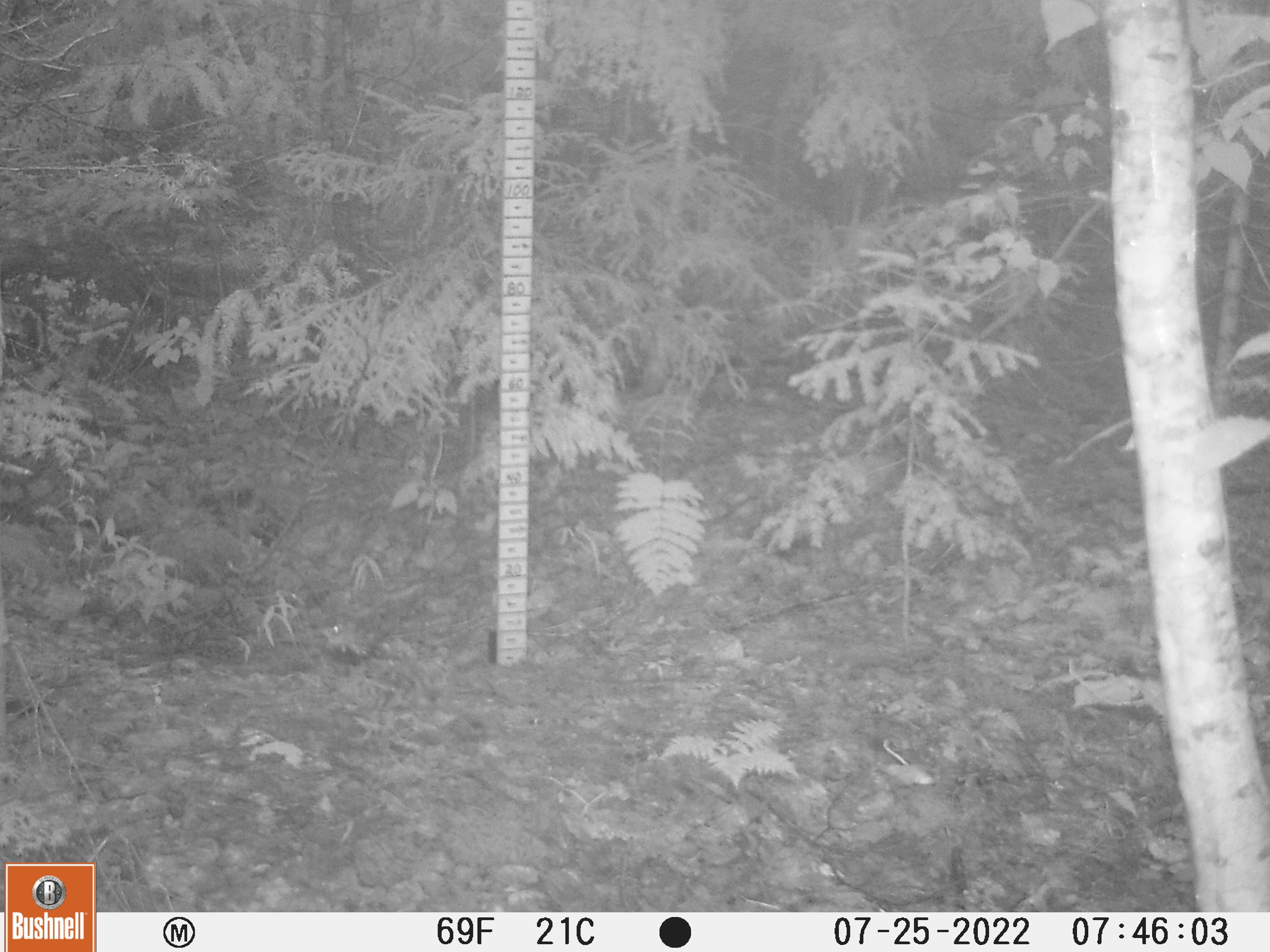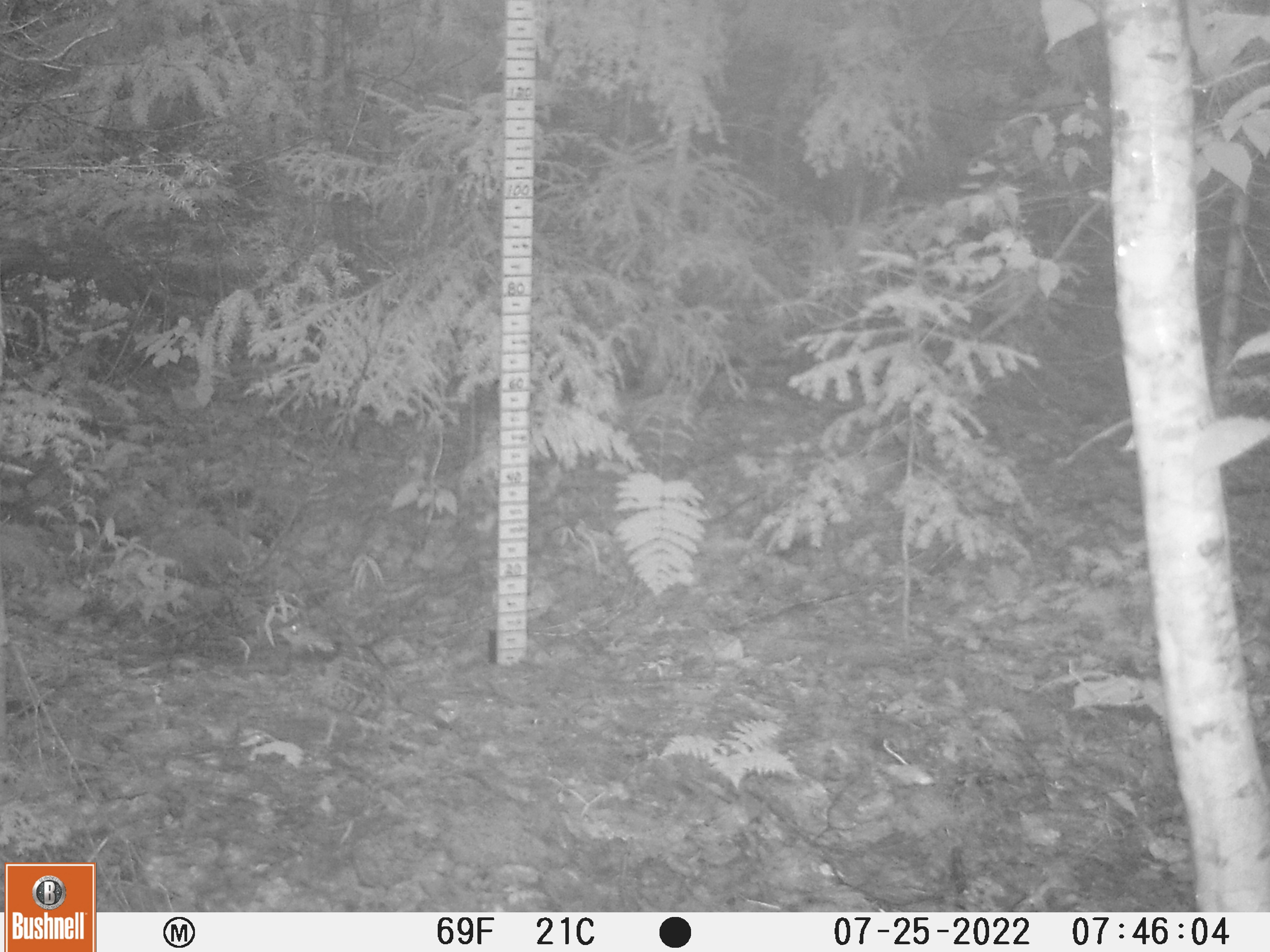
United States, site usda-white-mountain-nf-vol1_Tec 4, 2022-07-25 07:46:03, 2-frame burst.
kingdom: Animalia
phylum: Chordata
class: Aves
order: Galliformes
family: Phasianidae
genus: Bonasa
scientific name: Bonasa umbellus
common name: ruffed grouse